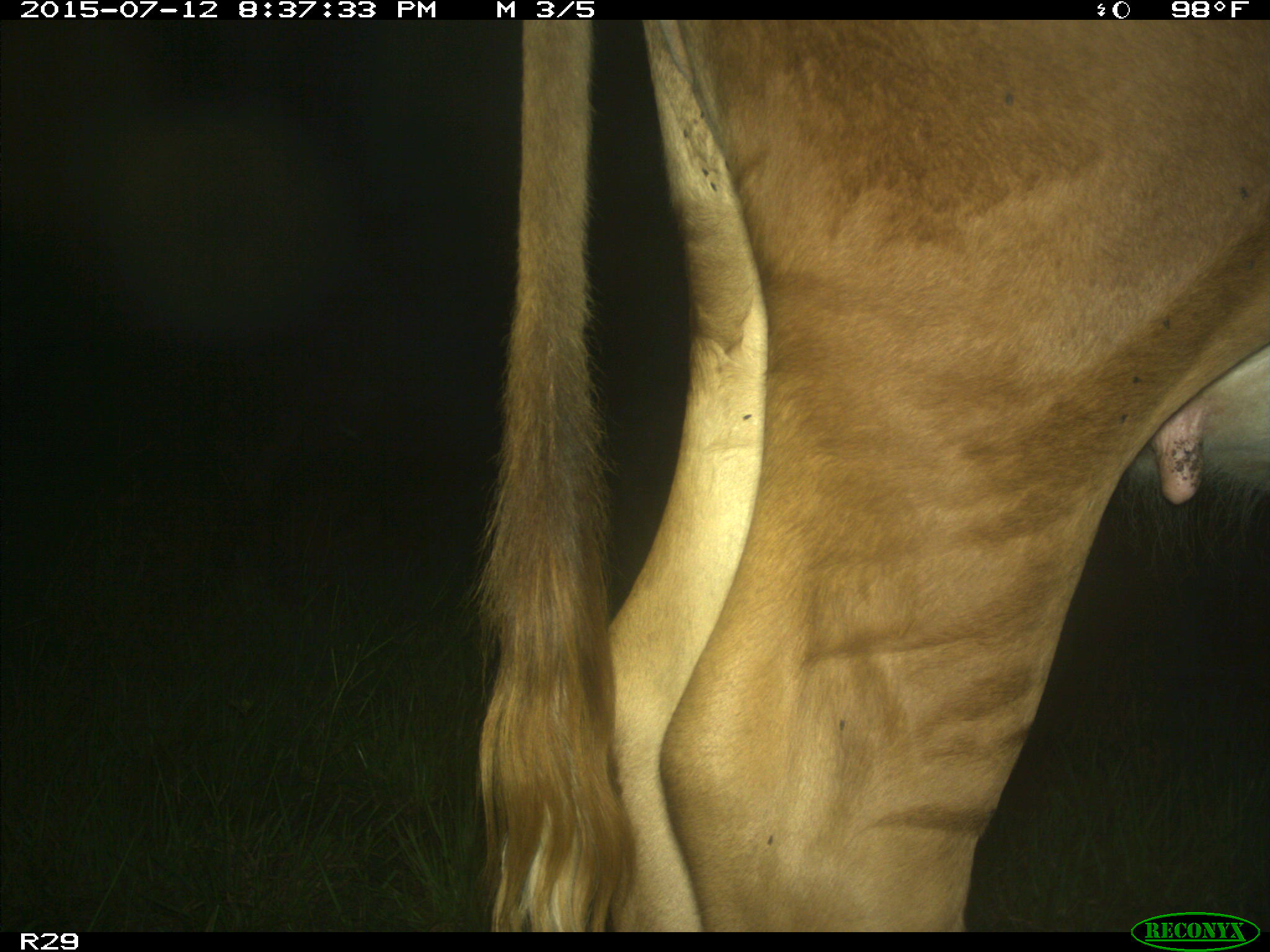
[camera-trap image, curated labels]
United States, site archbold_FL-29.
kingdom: Animalia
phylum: Chordata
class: Mammalia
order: Artiodactyla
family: Bovidae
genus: Bos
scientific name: Bos taurus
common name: domestic cow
Bos taurus (domestic cow).